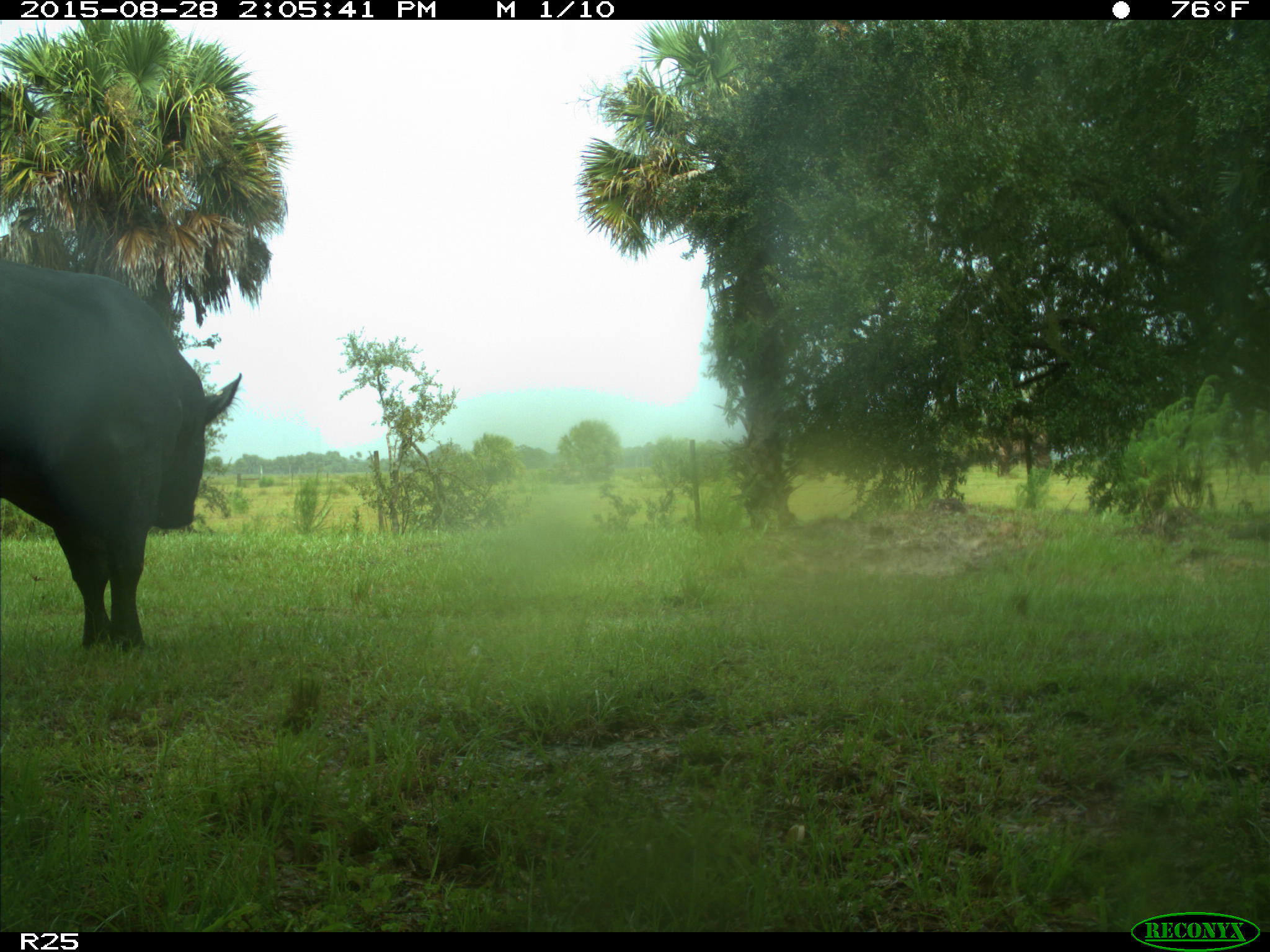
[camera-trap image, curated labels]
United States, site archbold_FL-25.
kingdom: Animalia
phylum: Chordata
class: Mammalia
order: Artiodactyla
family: Bovidae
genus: Bos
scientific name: Bos taurus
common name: domestic cow